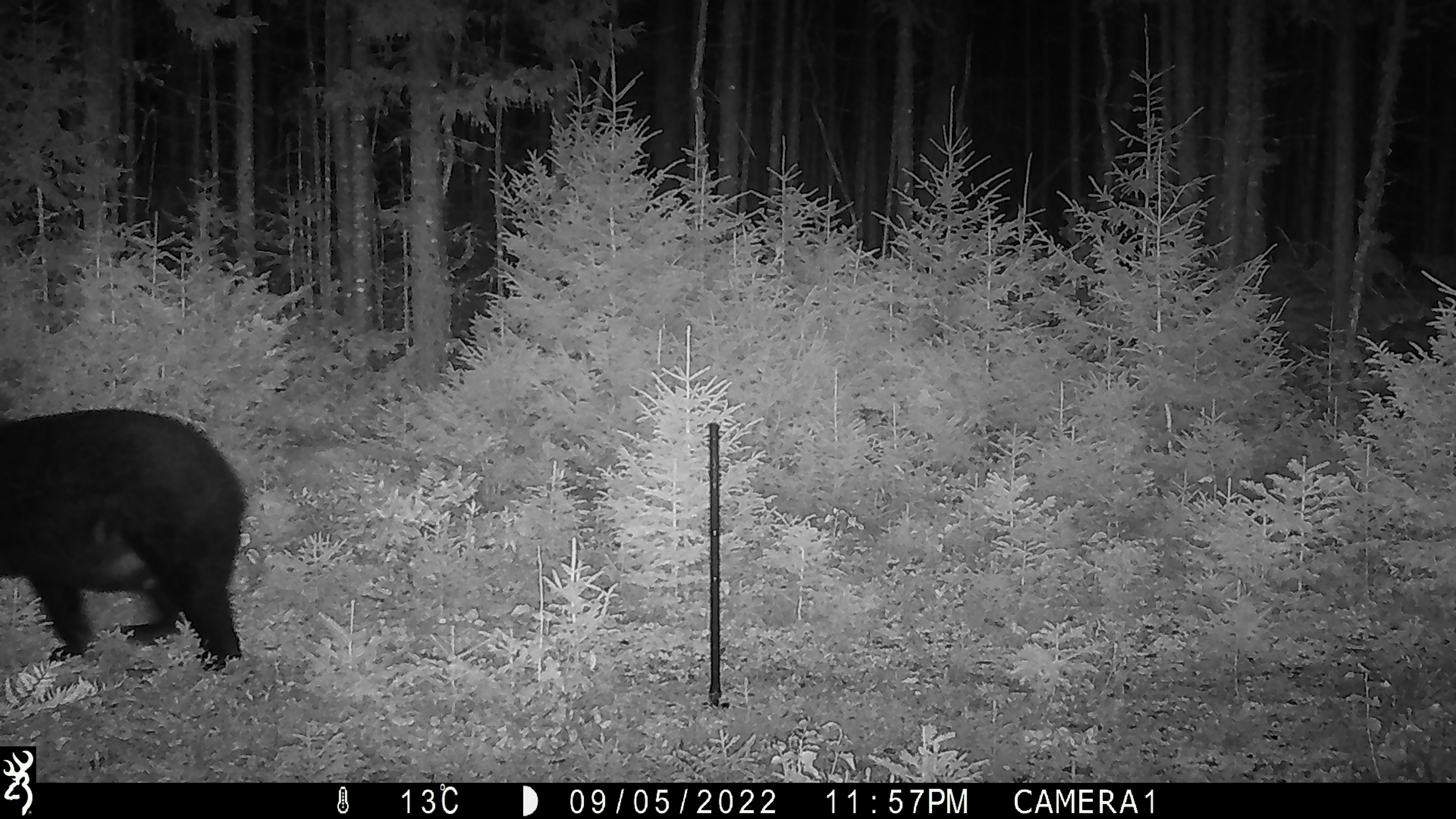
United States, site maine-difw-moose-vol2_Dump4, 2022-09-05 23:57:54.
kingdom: Animalia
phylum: Chordata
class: Mammalia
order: Carnivora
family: Ursidae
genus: Ursus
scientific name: Ursus americanus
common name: black bear